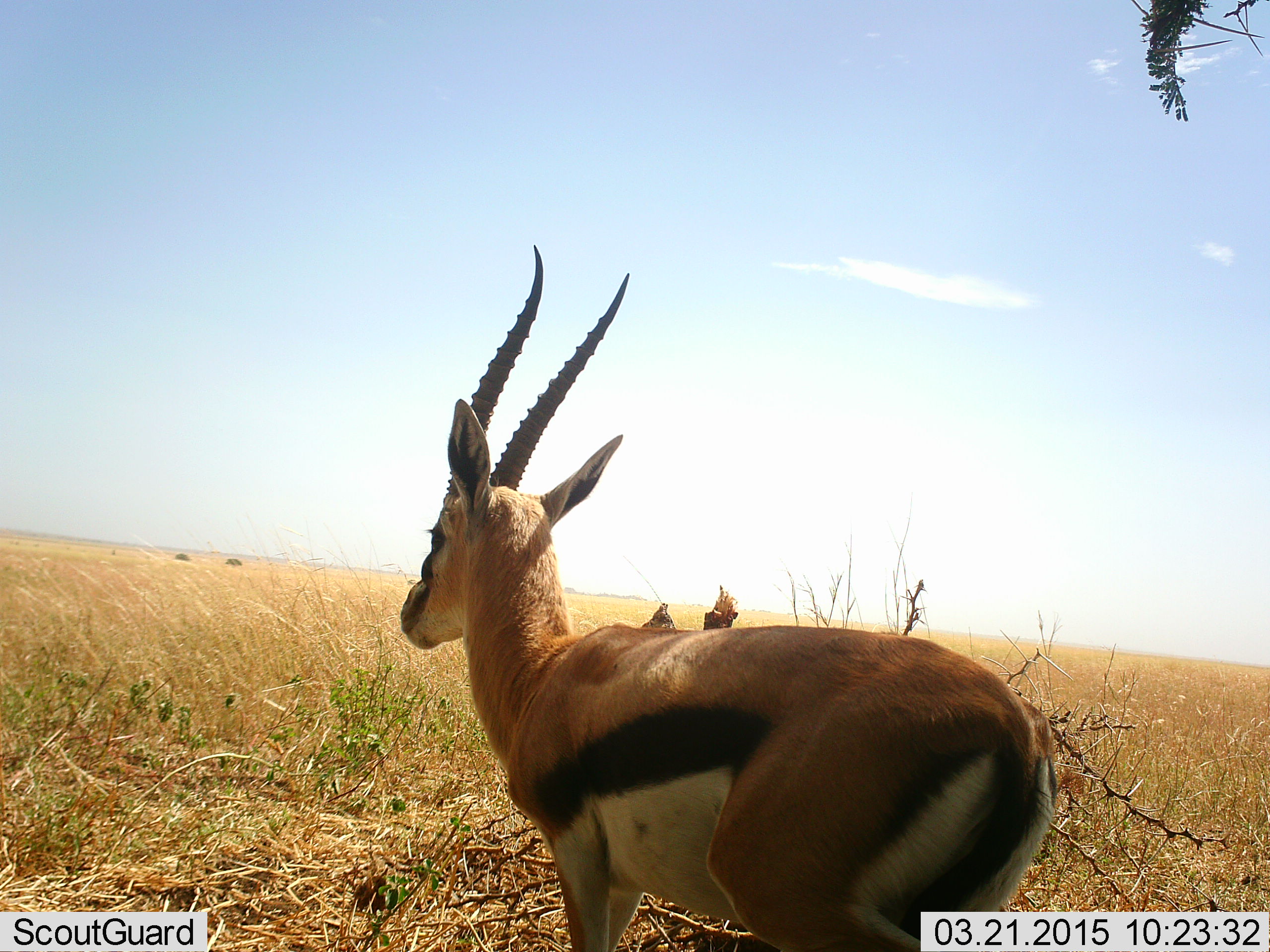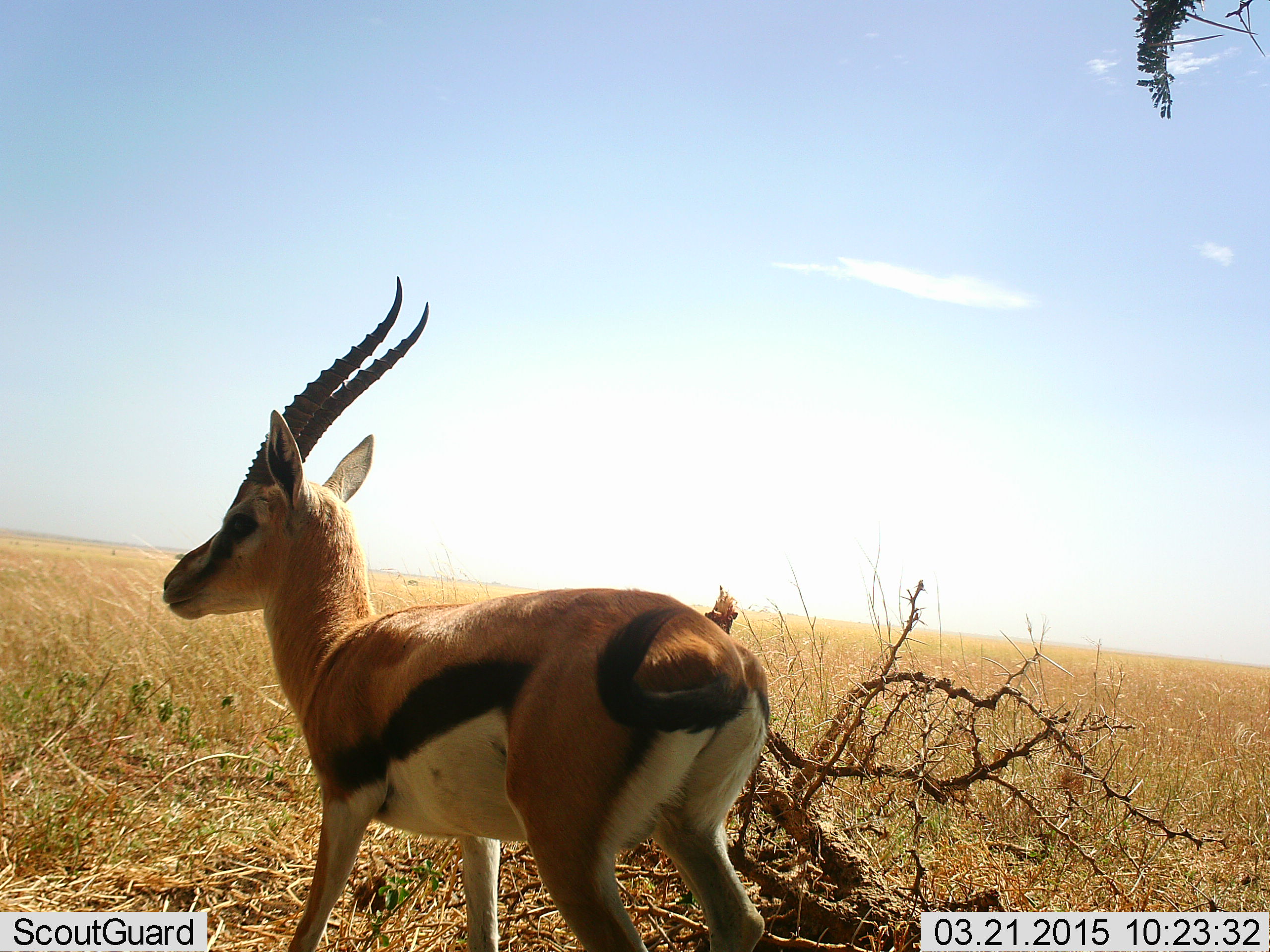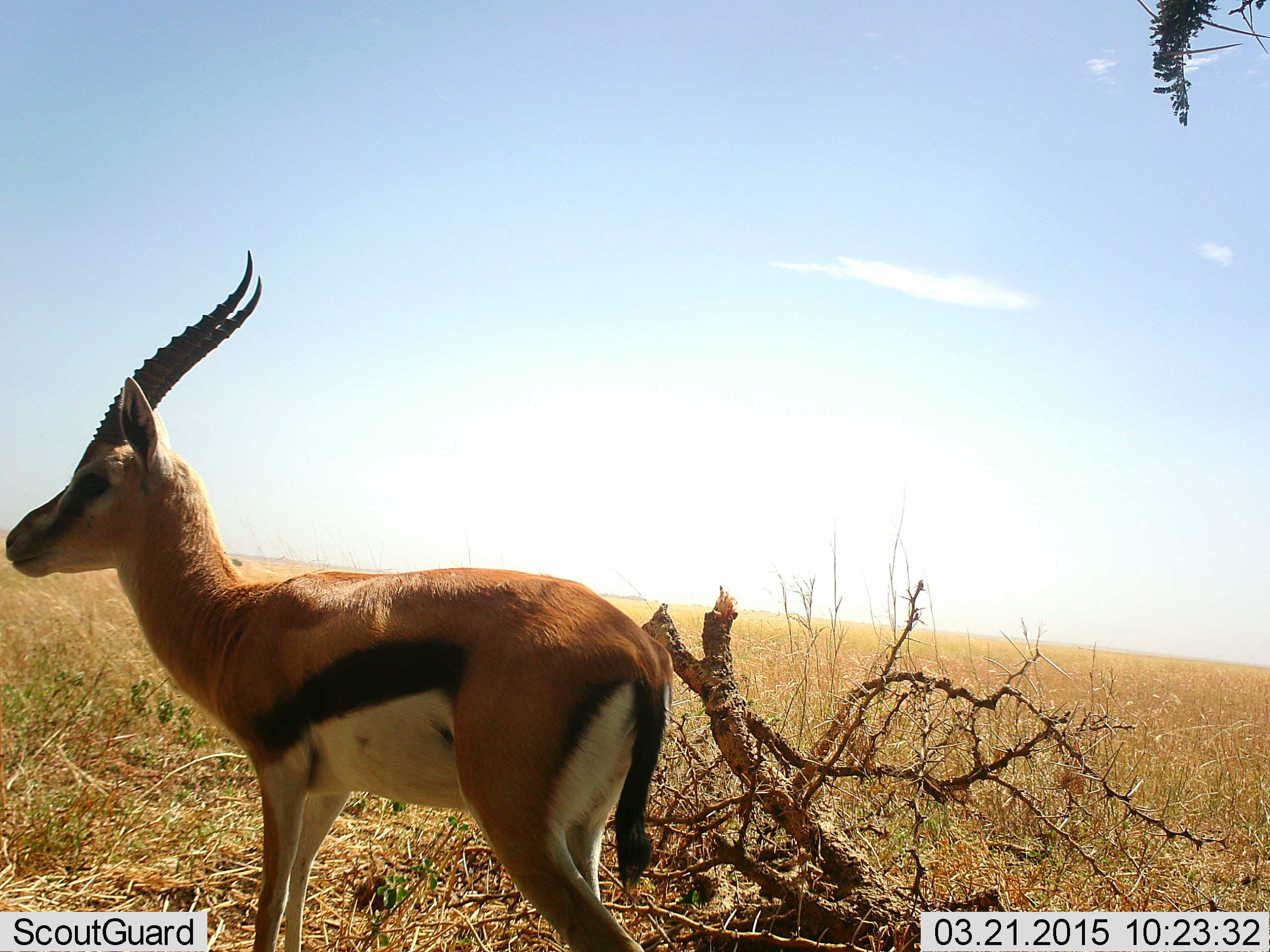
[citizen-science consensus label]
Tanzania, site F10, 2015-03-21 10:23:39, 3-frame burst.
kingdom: Animalia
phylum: Chordata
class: Mammalia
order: Artiodactyla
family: Bovidae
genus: Eudorcas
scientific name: Eudorcas thomsonii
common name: thomson's gazelle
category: gazellethomsons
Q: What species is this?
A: Gazellethomsons (thomson's gazelle) (Eudorcas thomsonii).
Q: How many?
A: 1.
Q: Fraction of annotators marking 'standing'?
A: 40%.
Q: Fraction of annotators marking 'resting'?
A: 0%.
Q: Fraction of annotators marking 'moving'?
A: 60%.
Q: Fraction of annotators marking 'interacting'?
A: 0%.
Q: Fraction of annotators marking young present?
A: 0%.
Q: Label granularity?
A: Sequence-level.